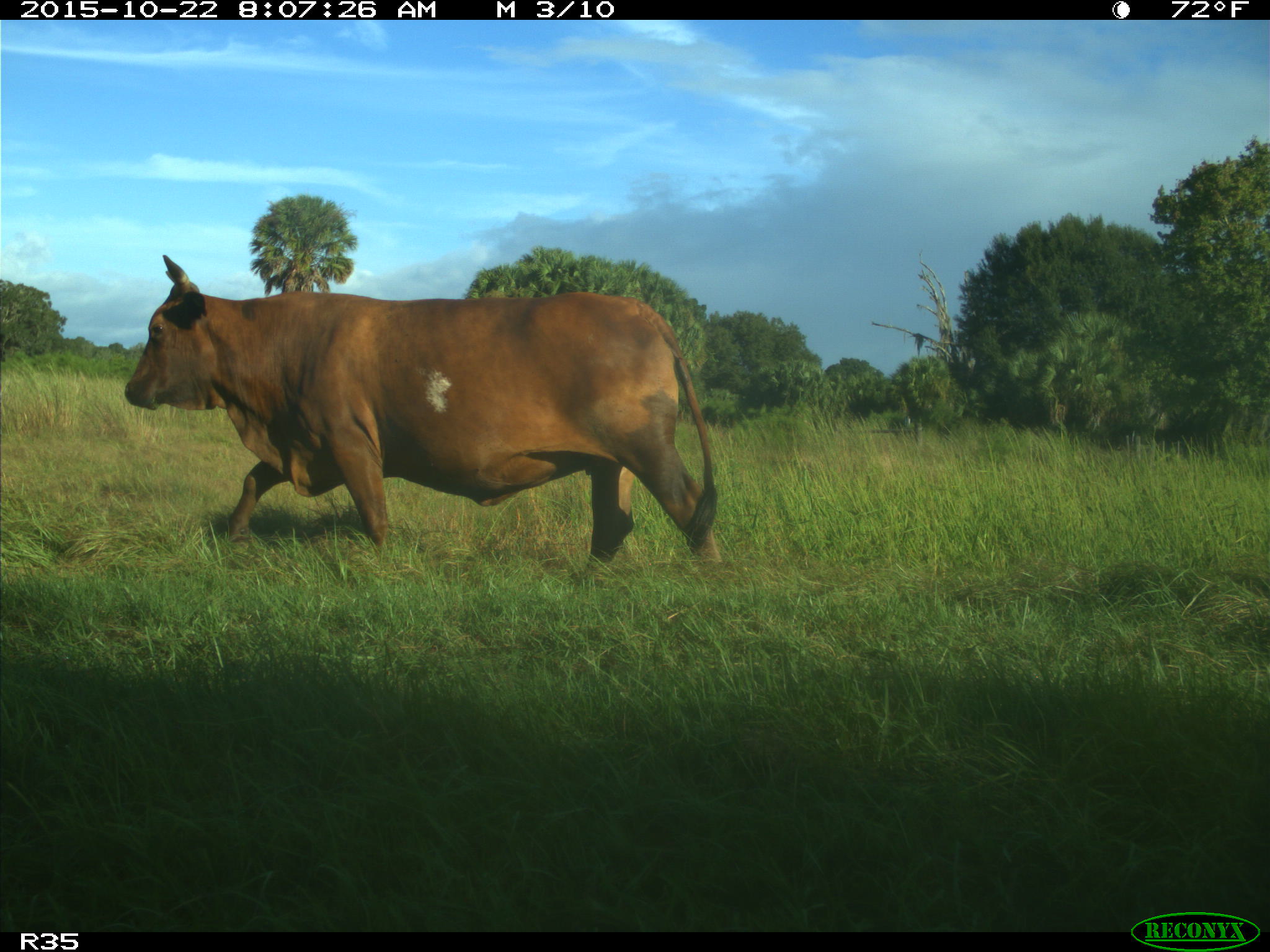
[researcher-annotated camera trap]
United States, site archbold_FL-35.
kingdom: Animalia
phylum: Chordata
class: Mammalia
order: Artiodactyla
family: Bovidae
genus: Bos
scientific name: Bos taurus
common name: domestic cow